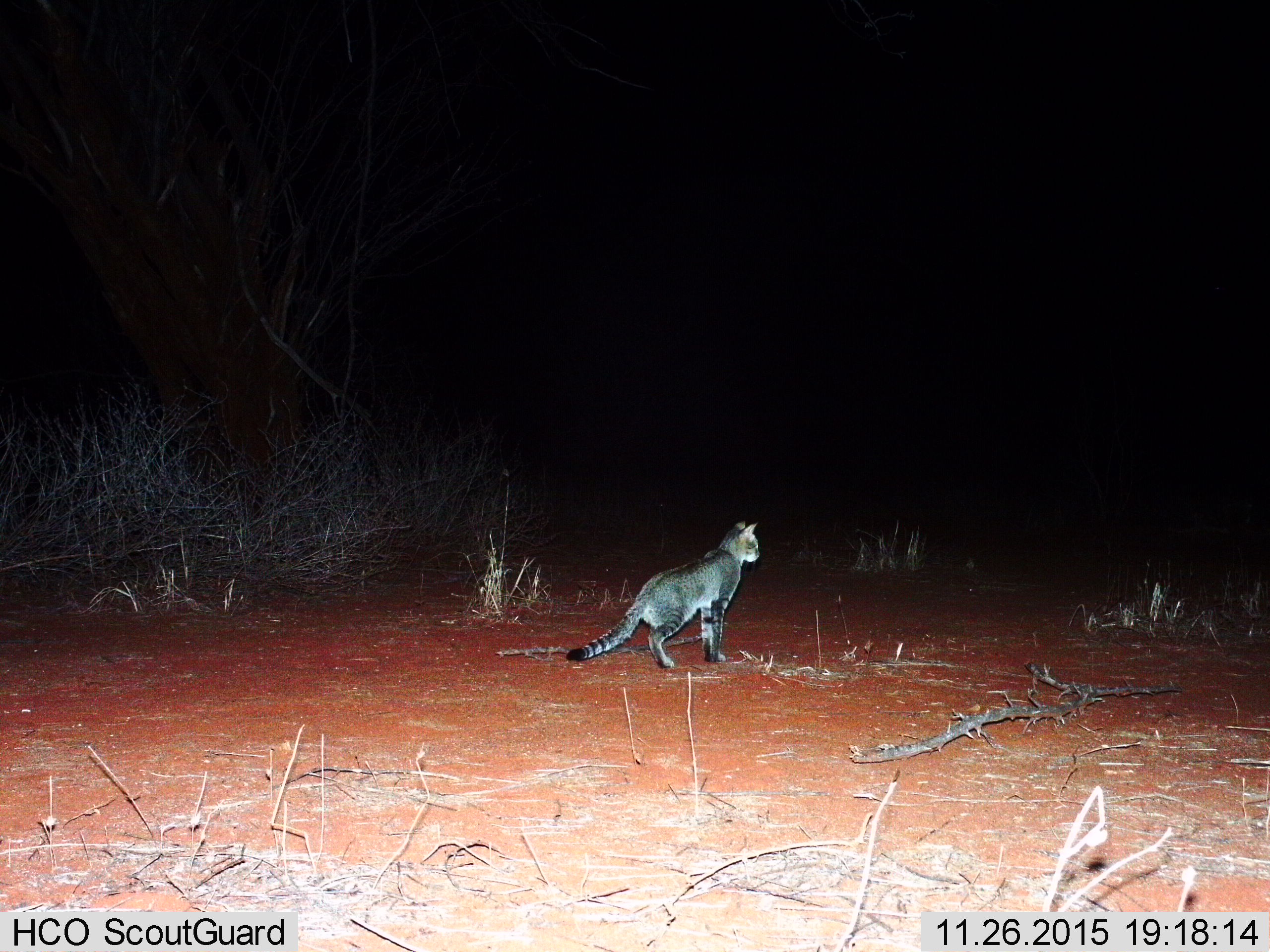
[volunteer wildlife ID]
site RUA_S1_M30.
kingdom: Animalia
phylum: Chordata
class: Mammalia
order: Carnivora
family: Felidae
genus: Felis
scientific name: Felis lybica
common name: african wild cat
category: africanwildcat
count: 1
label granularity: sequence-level